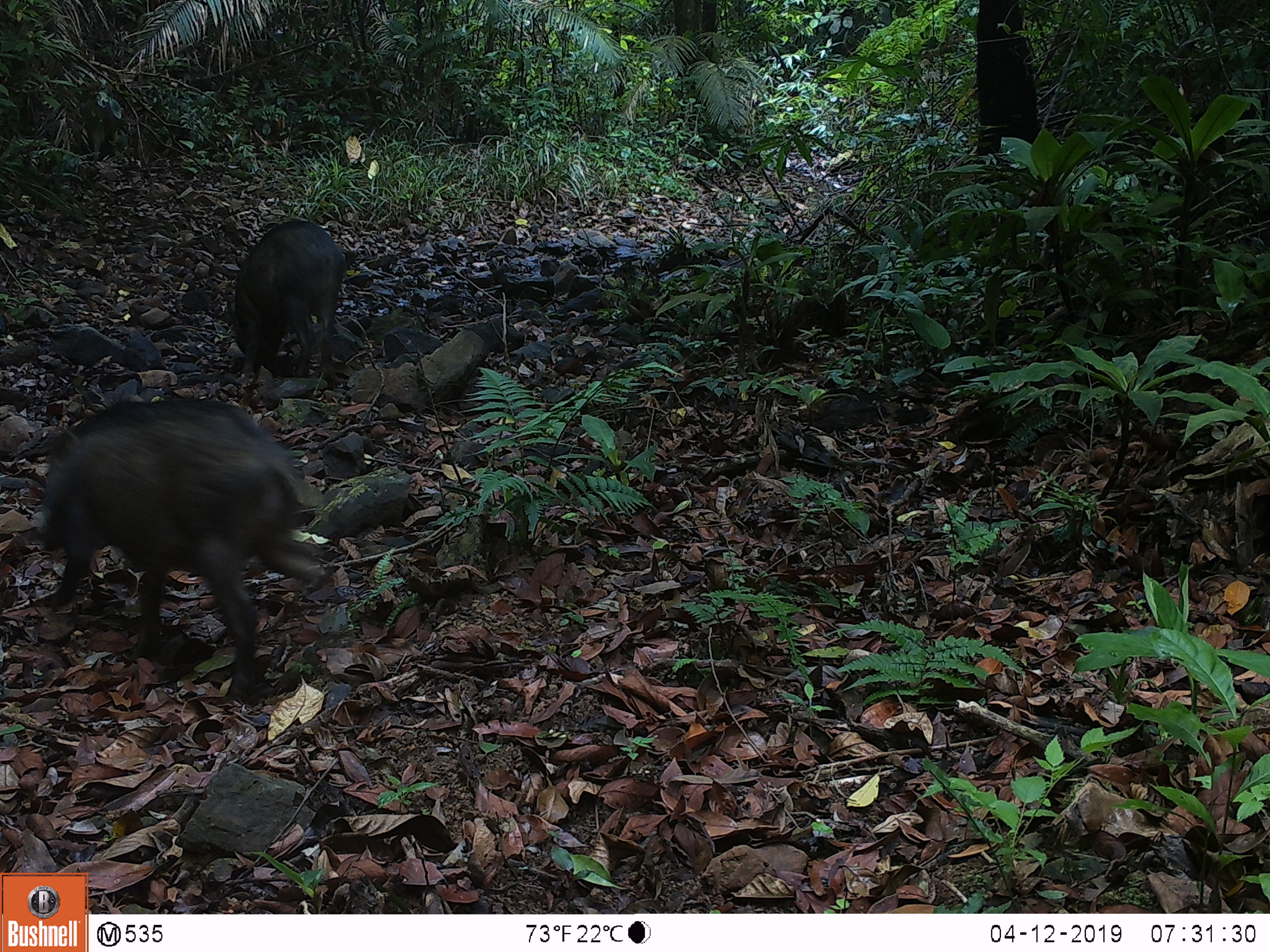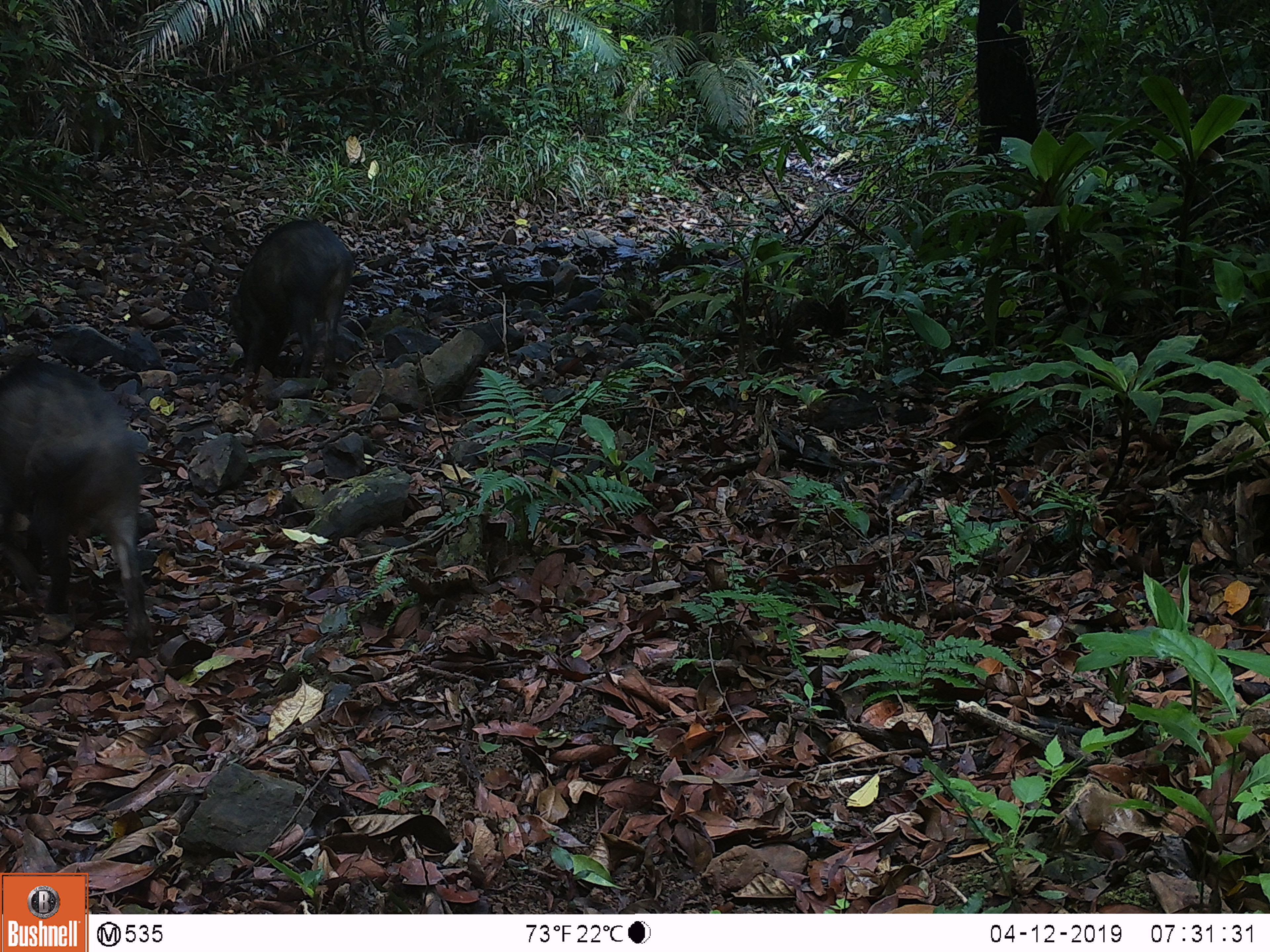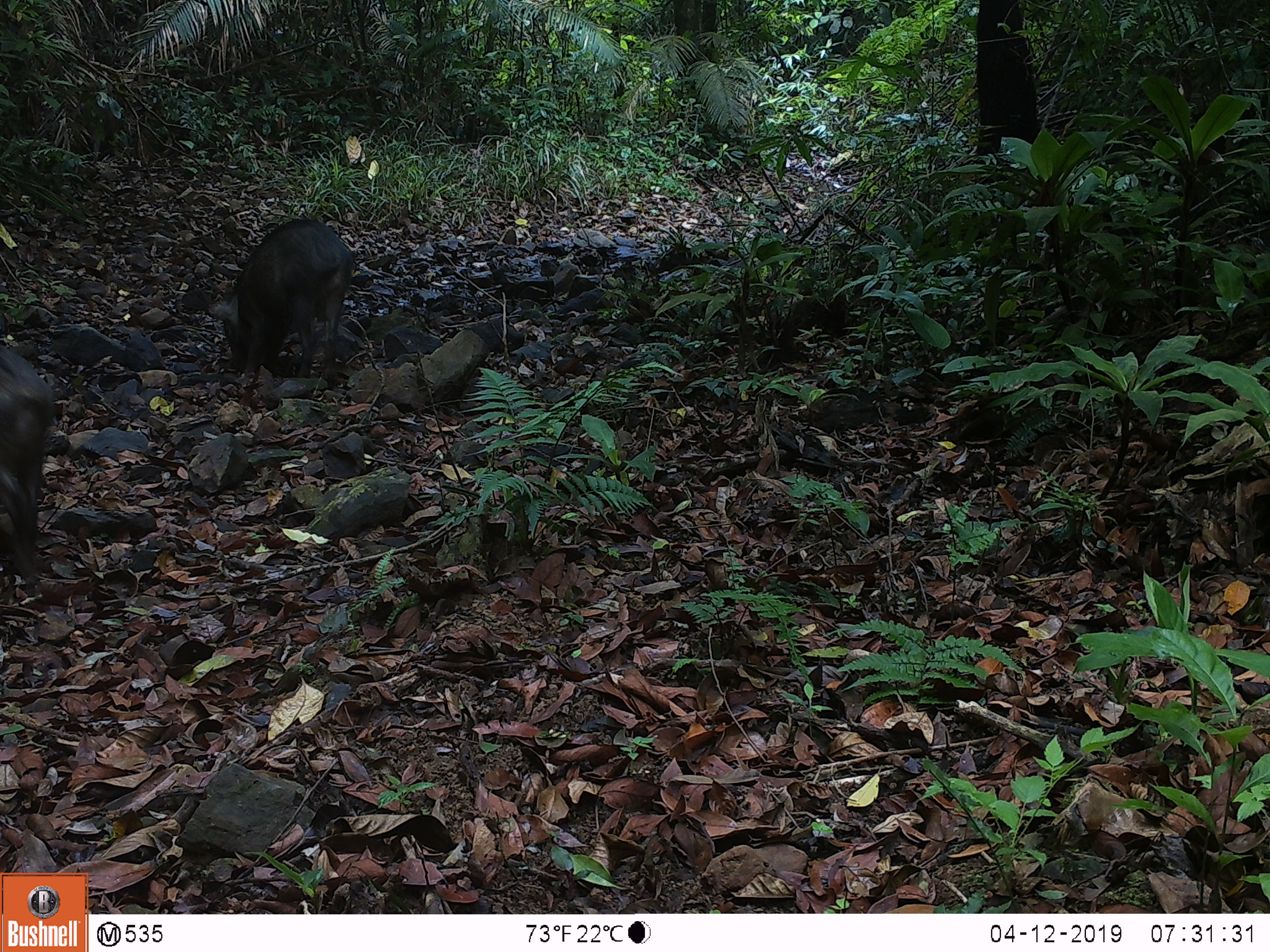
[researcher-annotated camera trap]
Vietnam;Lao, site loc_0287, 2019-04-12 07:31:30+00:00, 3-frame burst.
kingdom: Animalia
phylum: Chordata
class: Mammalia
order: Artiodactyla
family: Suidae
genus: Sus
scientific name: Sus scrofa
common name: eurasian wild pig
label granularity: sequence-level